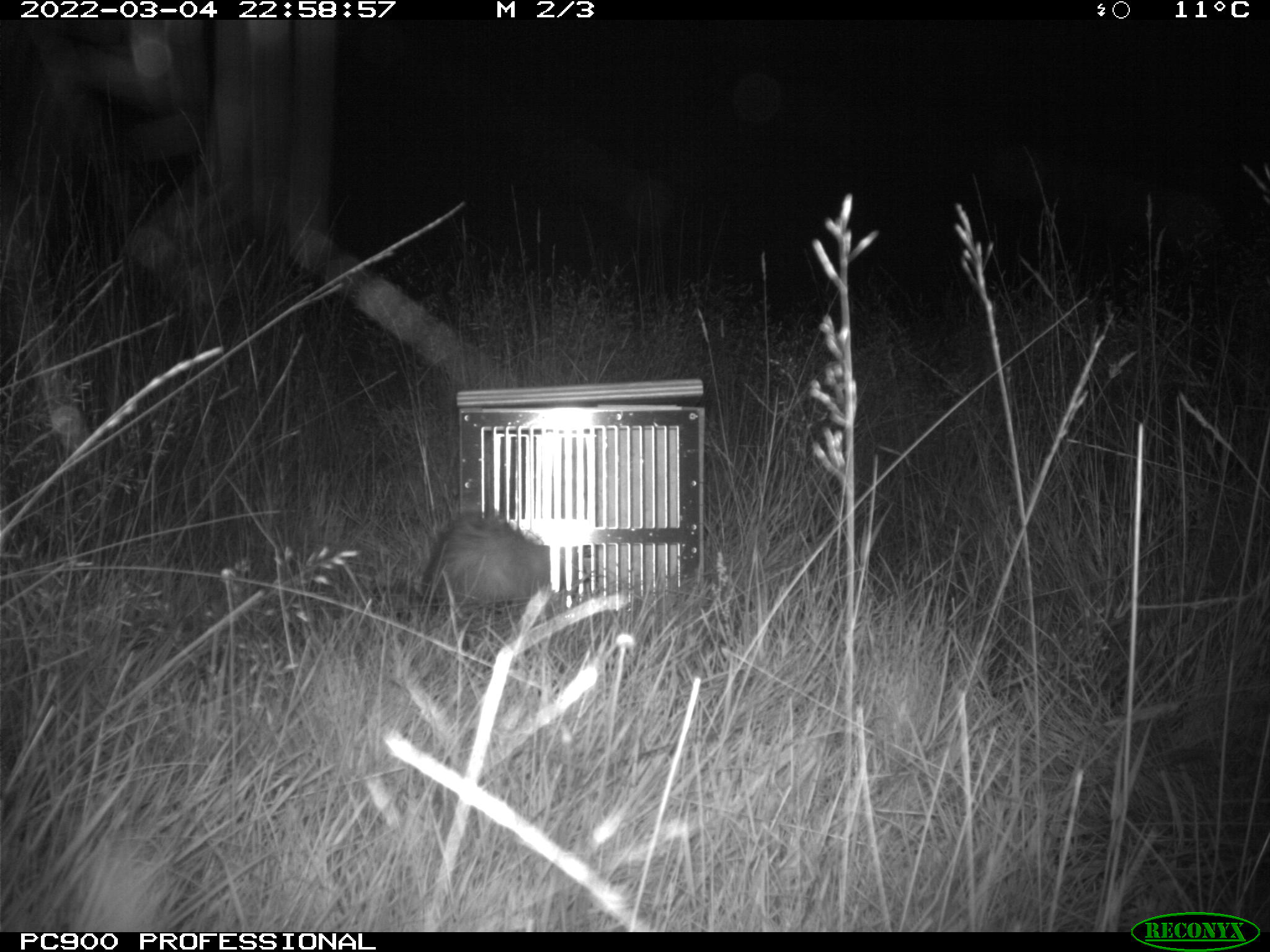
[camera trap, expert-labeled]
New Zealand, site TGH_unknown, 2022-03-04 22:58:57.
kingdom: Animalia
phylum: Chordata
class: Mammalia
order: Carnivora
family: Mustelidae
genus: Mustela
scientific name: Mustela furo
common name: ferret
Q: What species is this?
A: Ferret (Mustela furo).